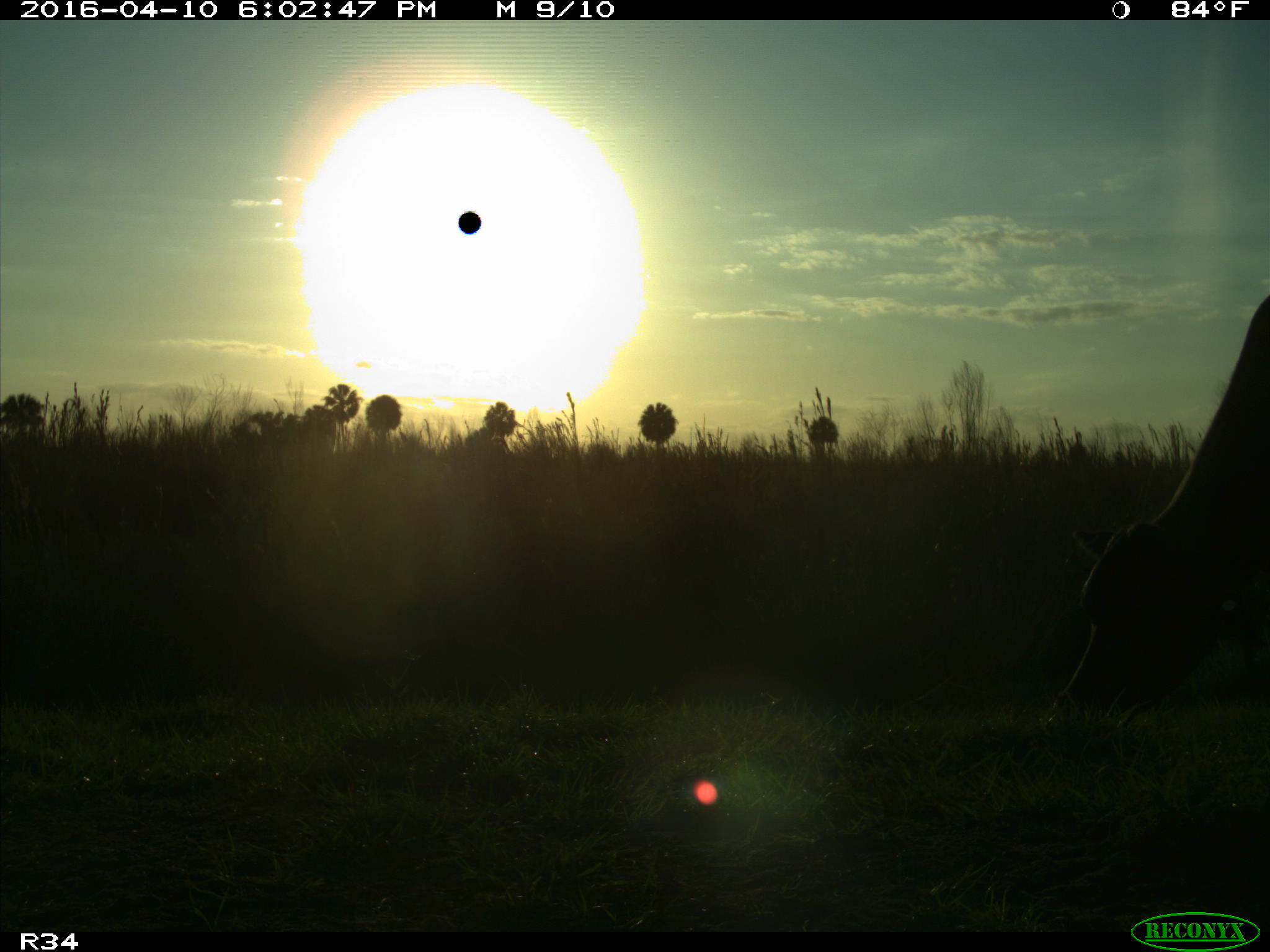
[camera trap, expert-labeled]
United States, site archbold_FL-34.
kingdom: Animalia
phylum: Chordata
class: Mammalia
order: Artiodactyla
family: Bovidae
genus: Bos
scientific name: Bos taurus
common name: domestic cow